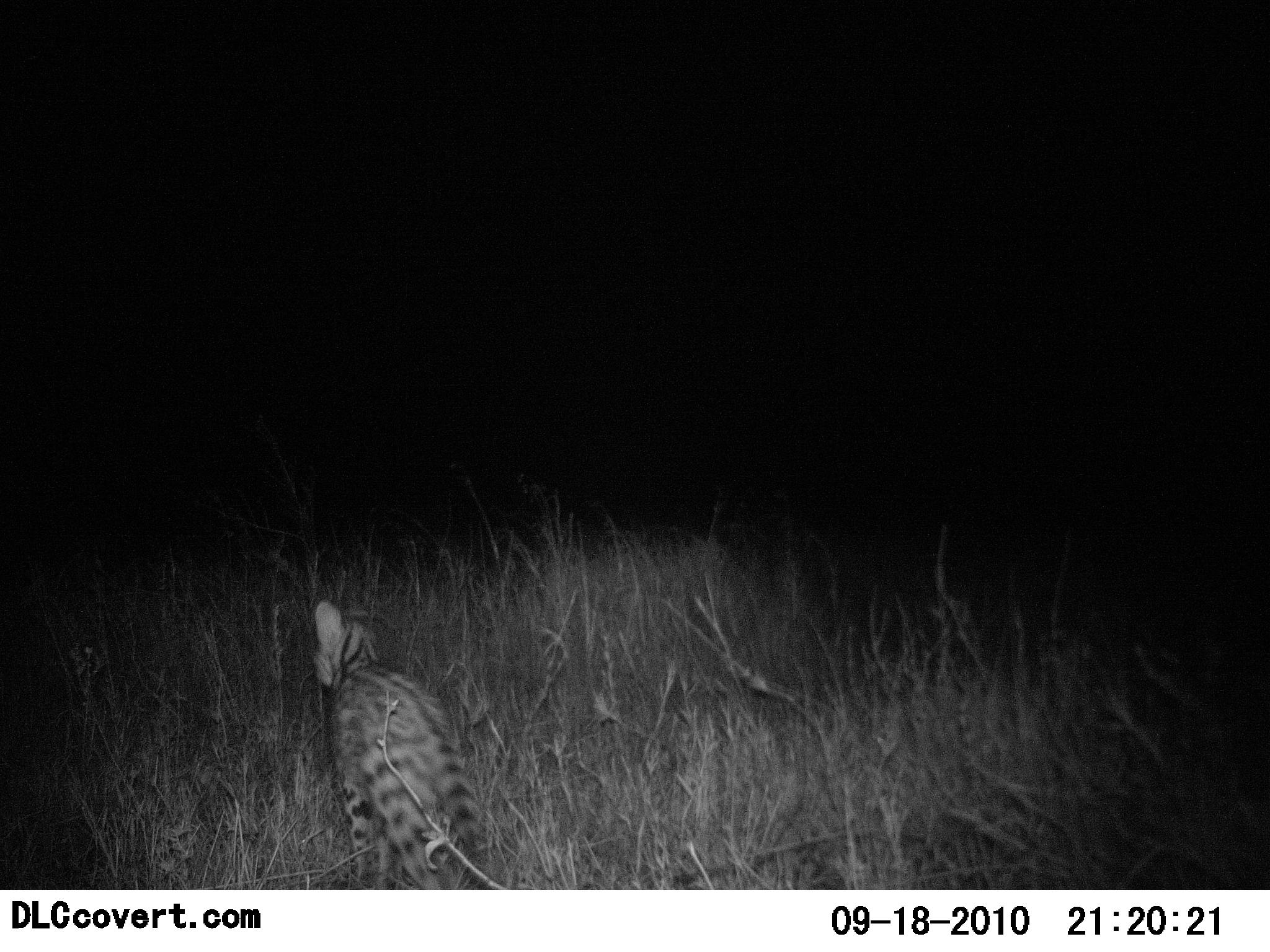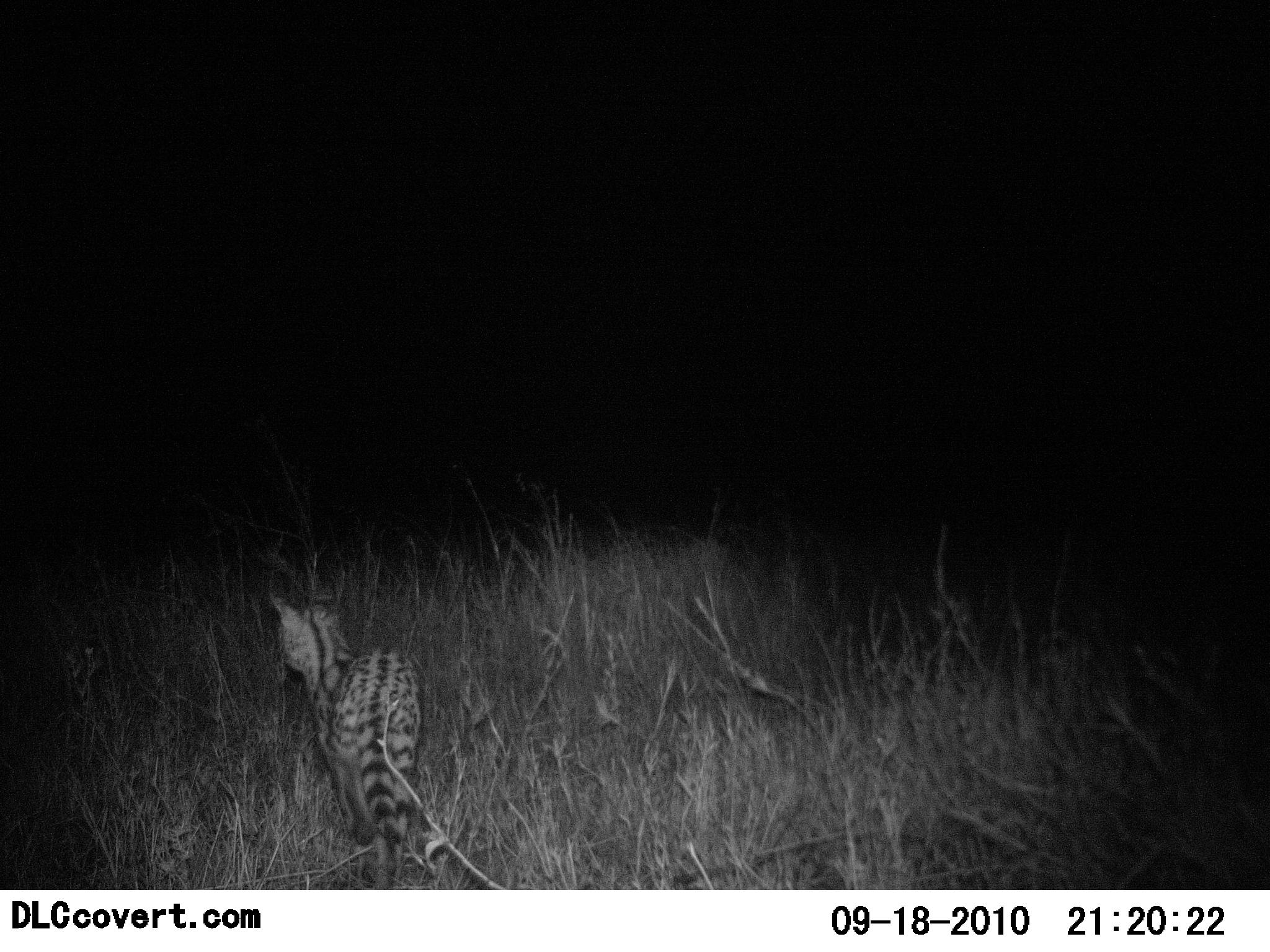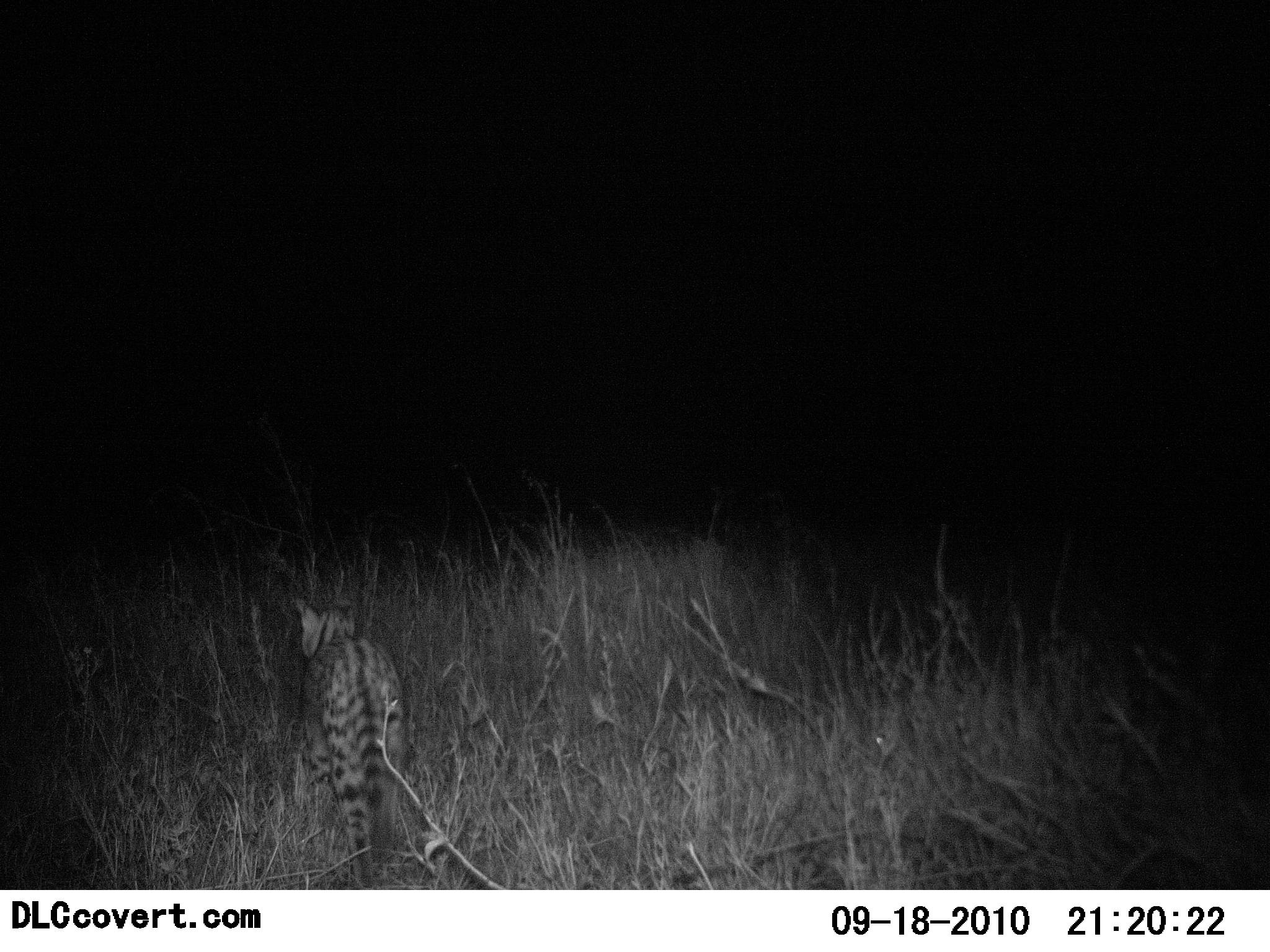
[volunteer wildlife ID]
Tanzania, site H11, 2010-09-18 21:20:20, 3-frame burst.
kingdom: Animalia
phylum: Chordata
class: Mammalia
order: Carnivora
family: Felidae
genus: Leptailurus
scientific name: Leptailurus serval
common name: serval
Serval (Leptailurus serval), count 1. Behavior (volunteer vote fractions): standing 12%, resting 0%, moving 94%, interacting 0%. Young present (vote fraction): 0%. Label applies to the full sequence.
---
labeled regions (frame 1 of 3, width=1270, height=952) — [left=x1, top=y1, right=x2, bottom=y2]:
animal: [left=306, top=598, right=489, bottom=890]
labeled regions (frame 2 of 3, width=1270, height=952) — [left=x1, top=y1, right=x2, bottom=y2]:
animal: [left=264, top=589, right=426, bottom=891]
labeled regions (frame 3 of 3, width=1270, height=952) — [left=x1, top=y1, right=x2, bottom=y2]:
animal: [left=282, top=590, right=418, bottom=891]